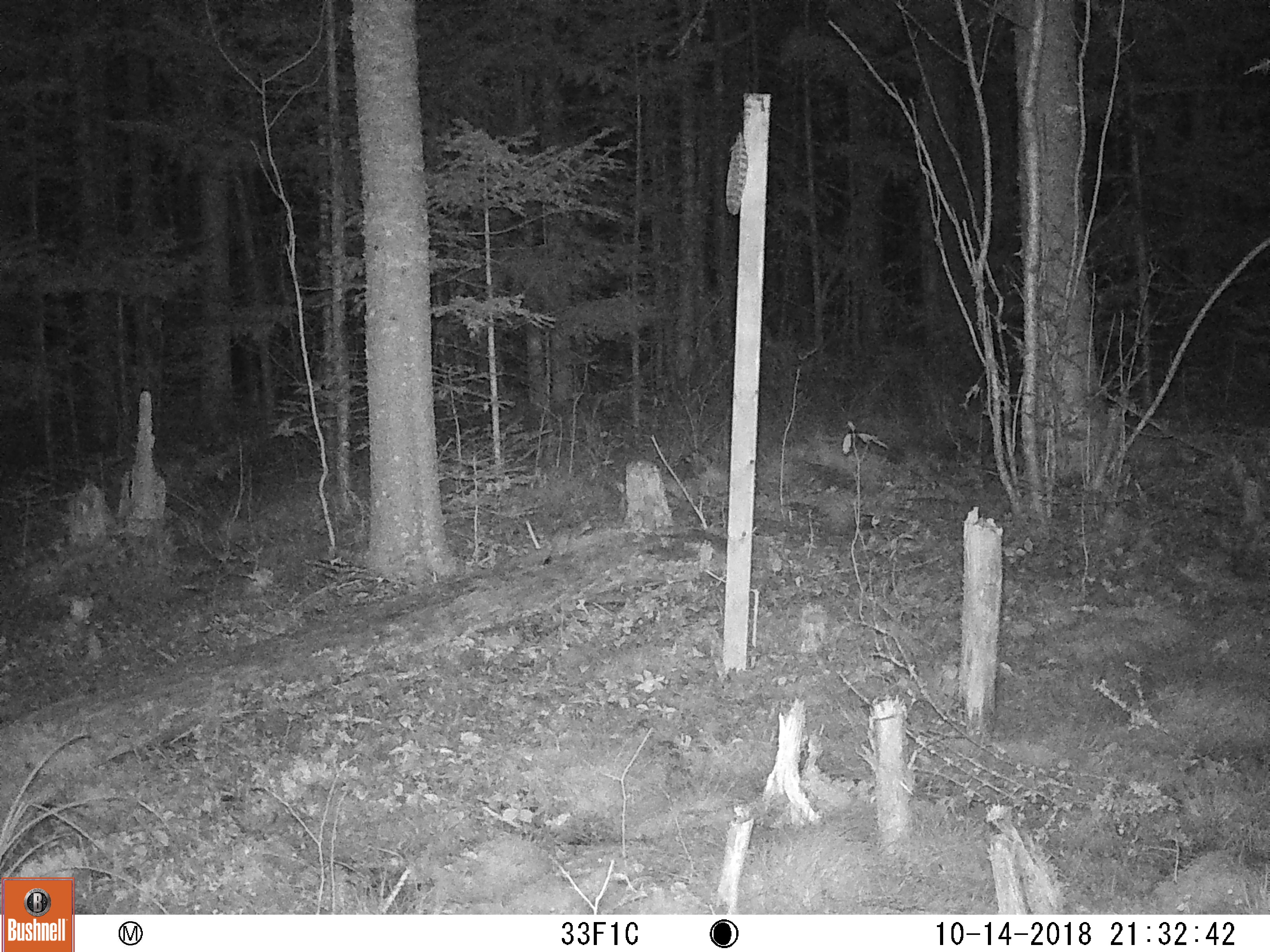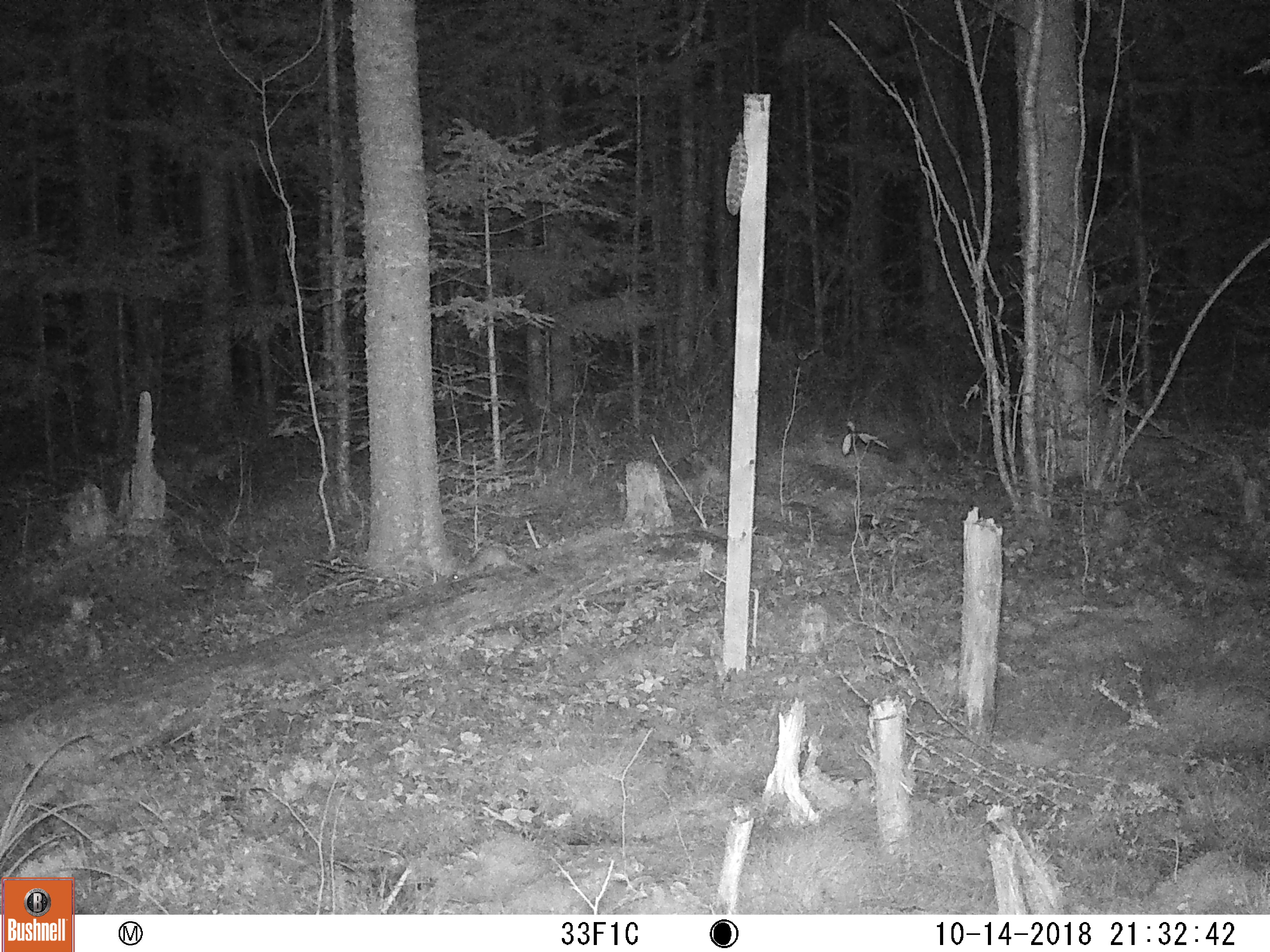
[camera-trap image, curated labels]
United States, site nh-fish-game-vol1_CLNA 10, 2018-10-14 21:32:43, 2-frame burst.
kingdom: Animalia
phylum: Chordata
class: Mammalia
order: Carnivora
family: Mustelidae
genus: Mustela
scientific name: Mustela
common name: weasel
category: weasel sp.